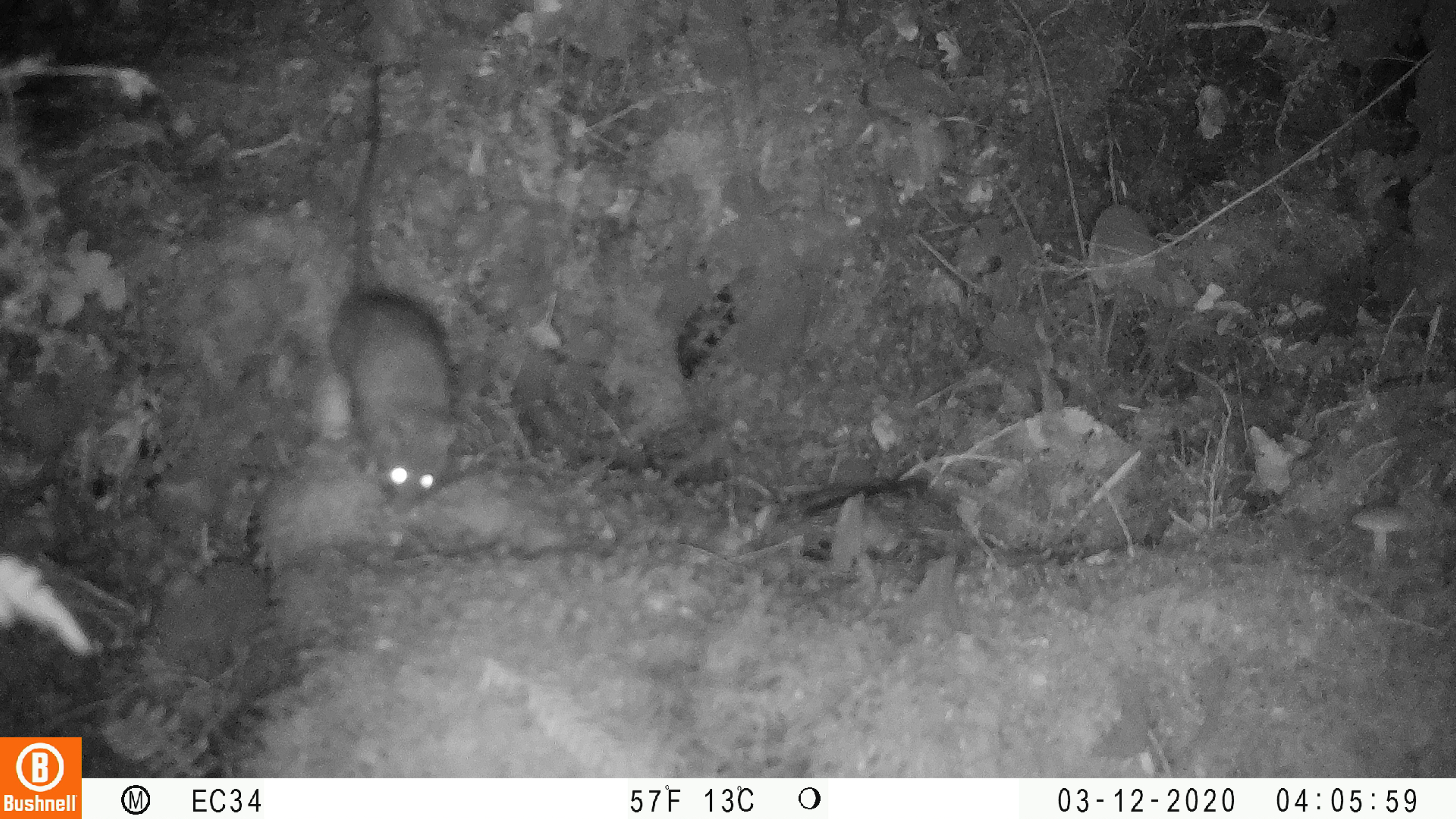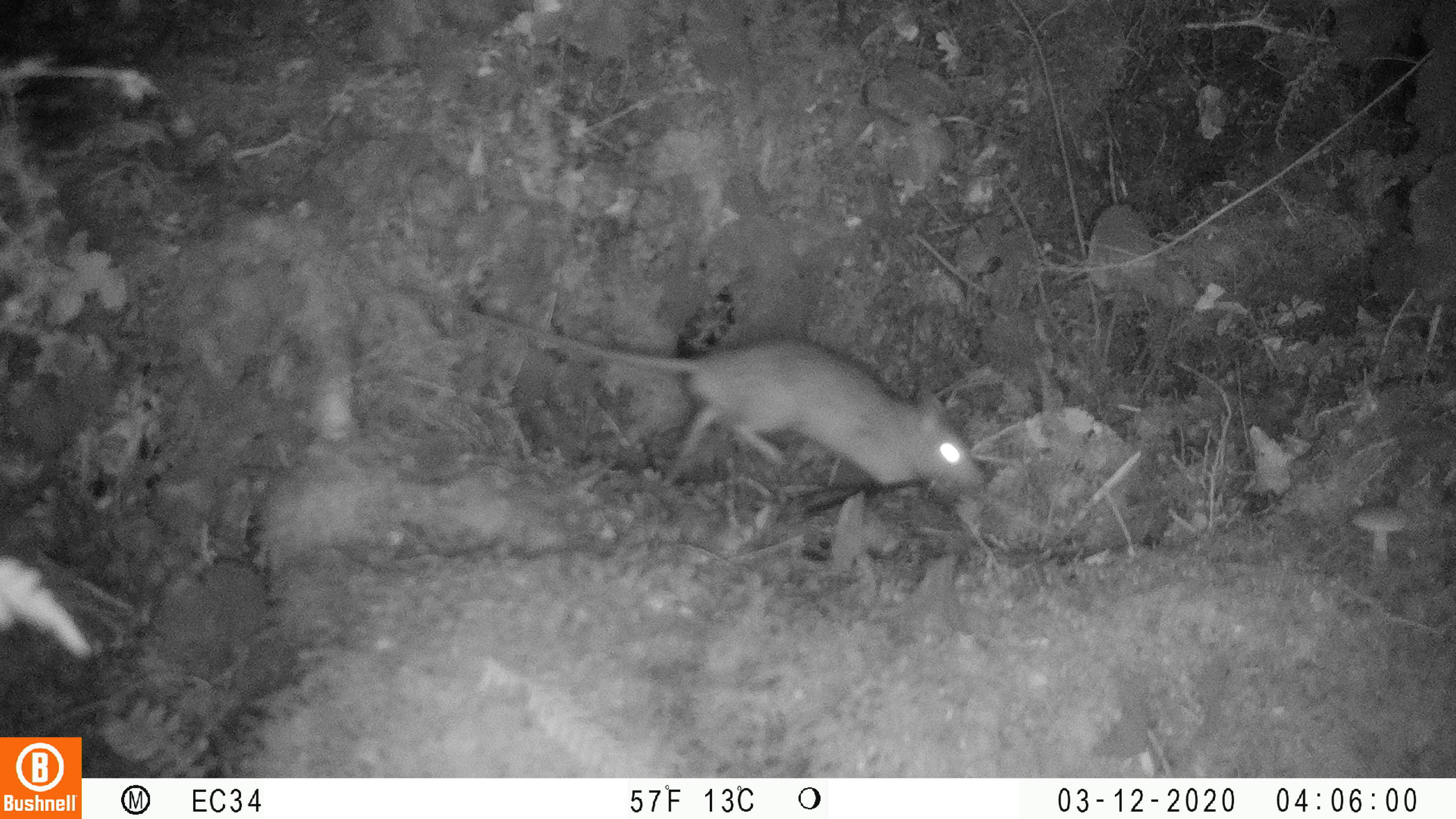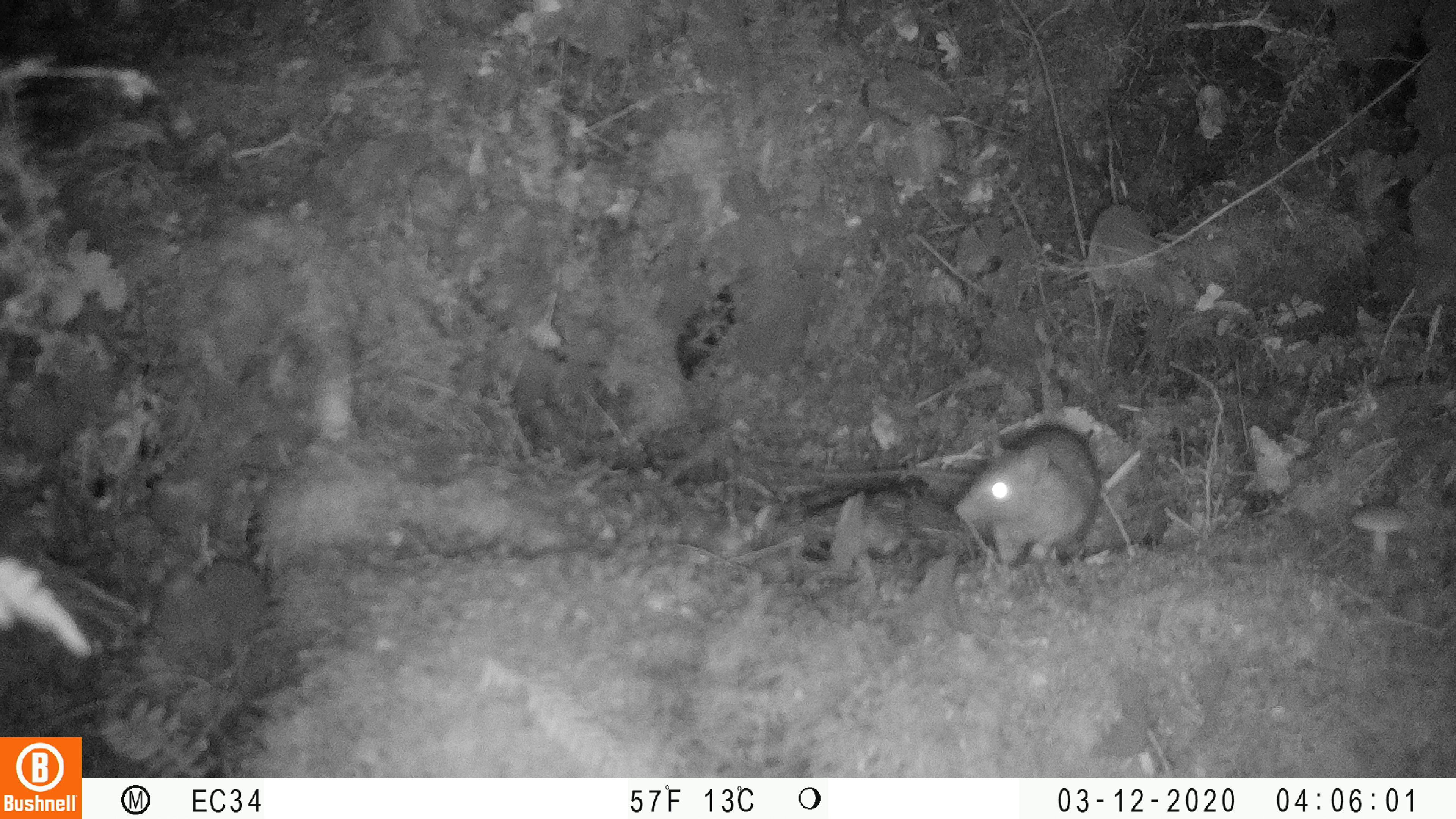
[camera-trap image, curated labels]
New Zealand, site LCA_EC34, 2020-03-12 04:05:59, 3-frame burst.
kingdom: Animalia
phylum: Chordata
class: Mammalia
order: Rodentia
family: Muridae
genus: Rattus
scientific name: Rattus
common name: rat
Rat (Rattus).